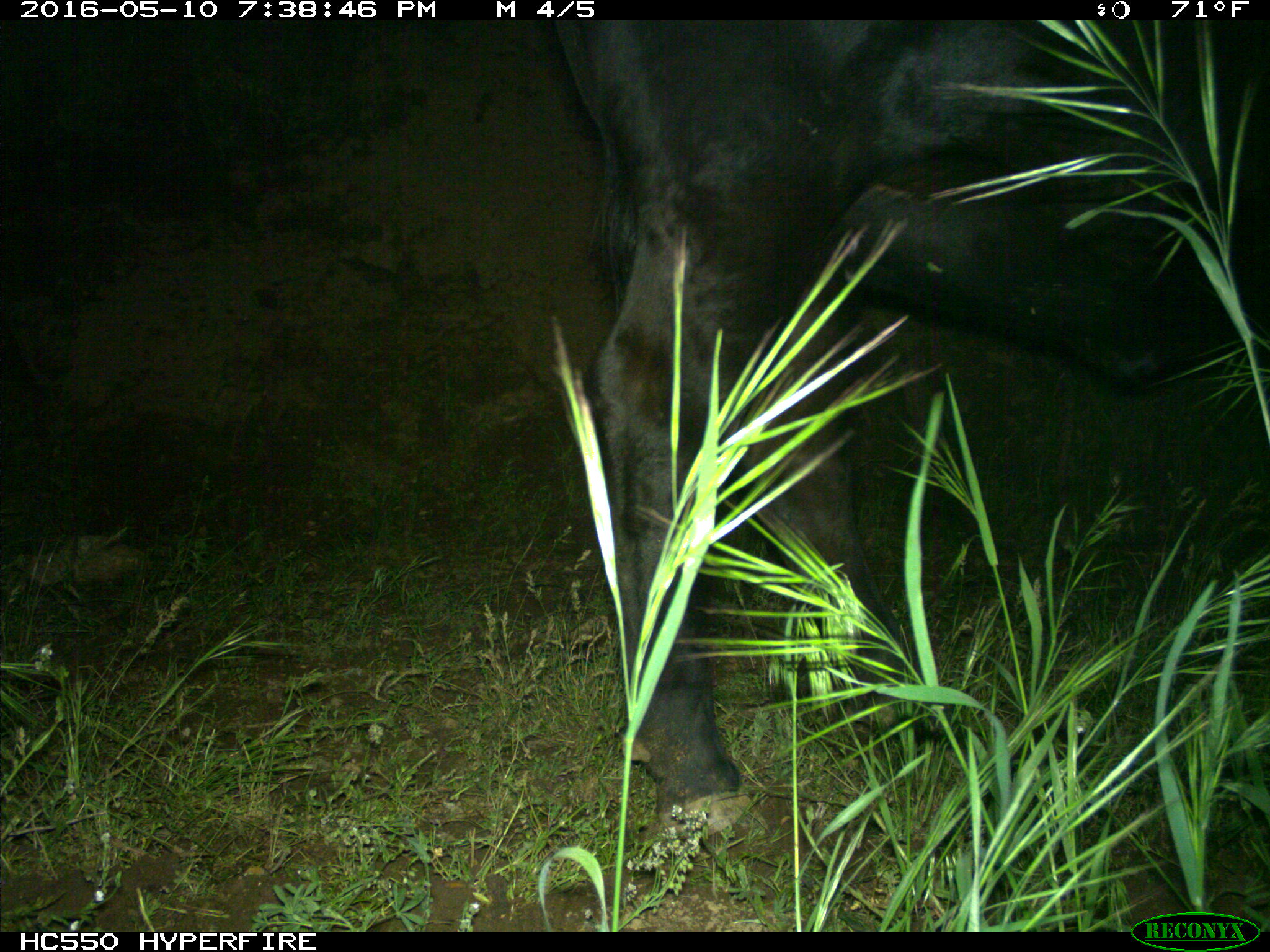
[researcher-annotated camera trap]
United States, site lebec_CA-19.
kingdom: Animalia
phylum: Chordata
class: Mammalia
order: Artiodactyla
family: Bovidae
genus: Bos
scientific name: Bos taurus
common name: domestic cow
Bos taurus (domestic cow).